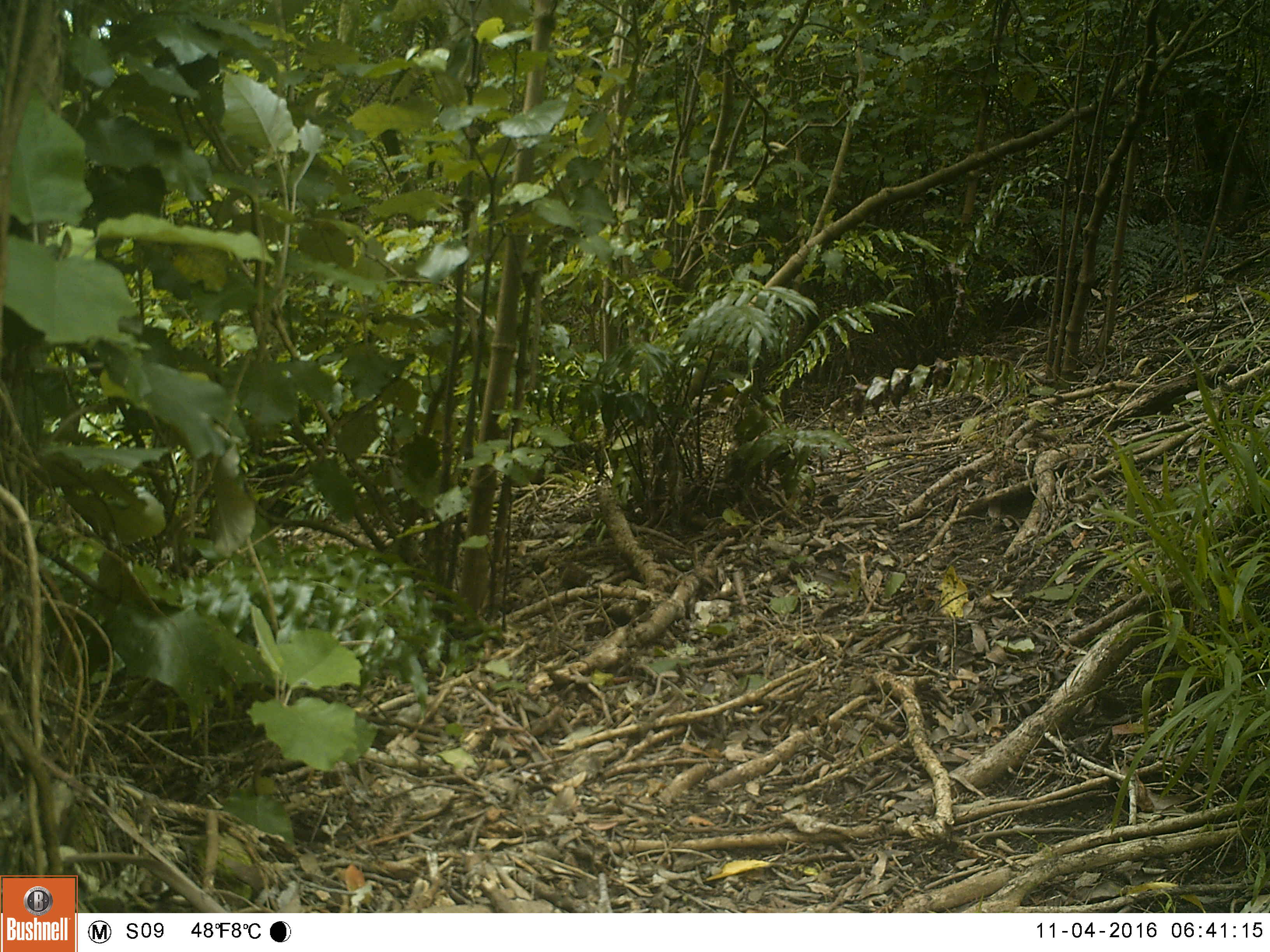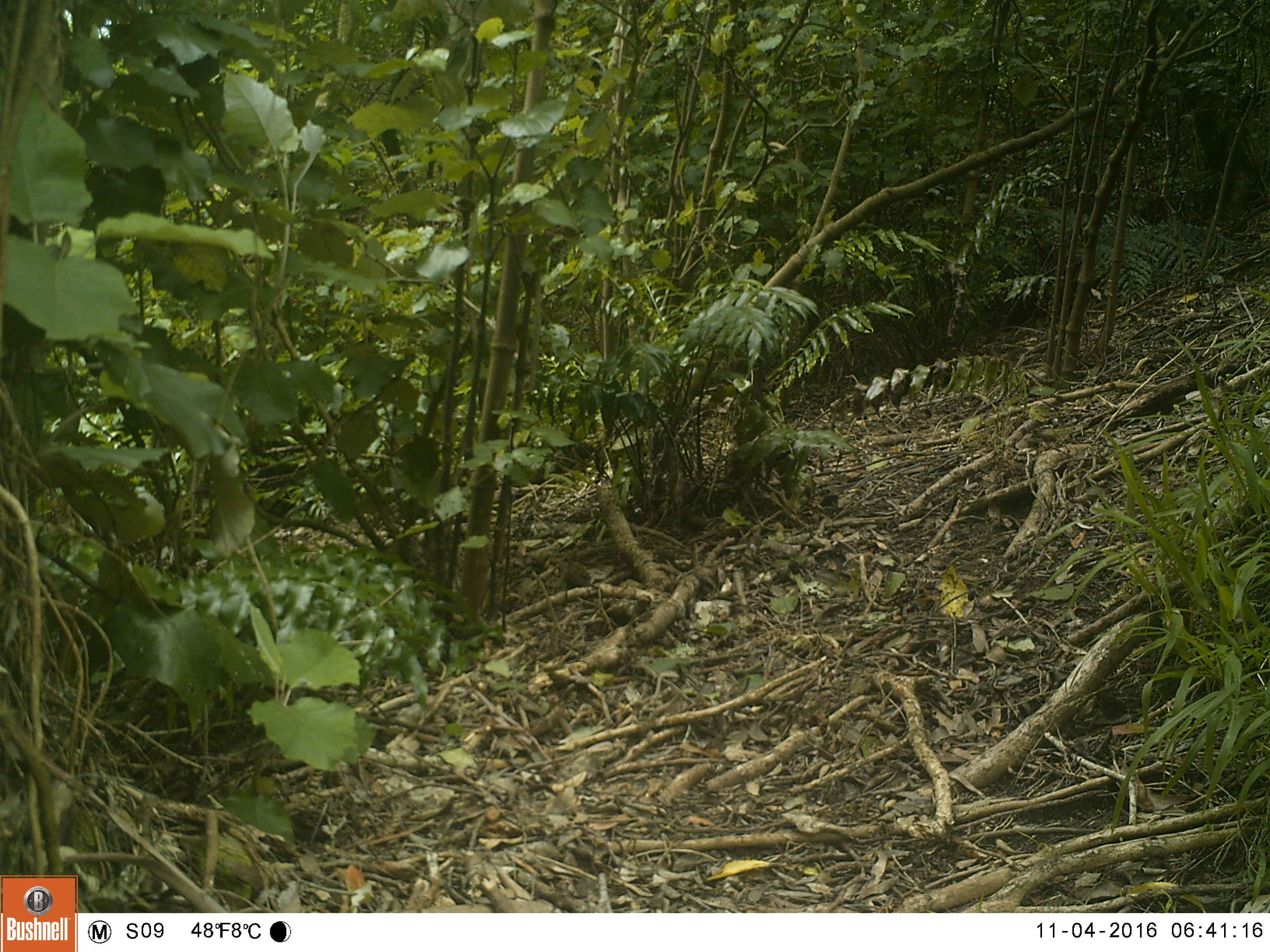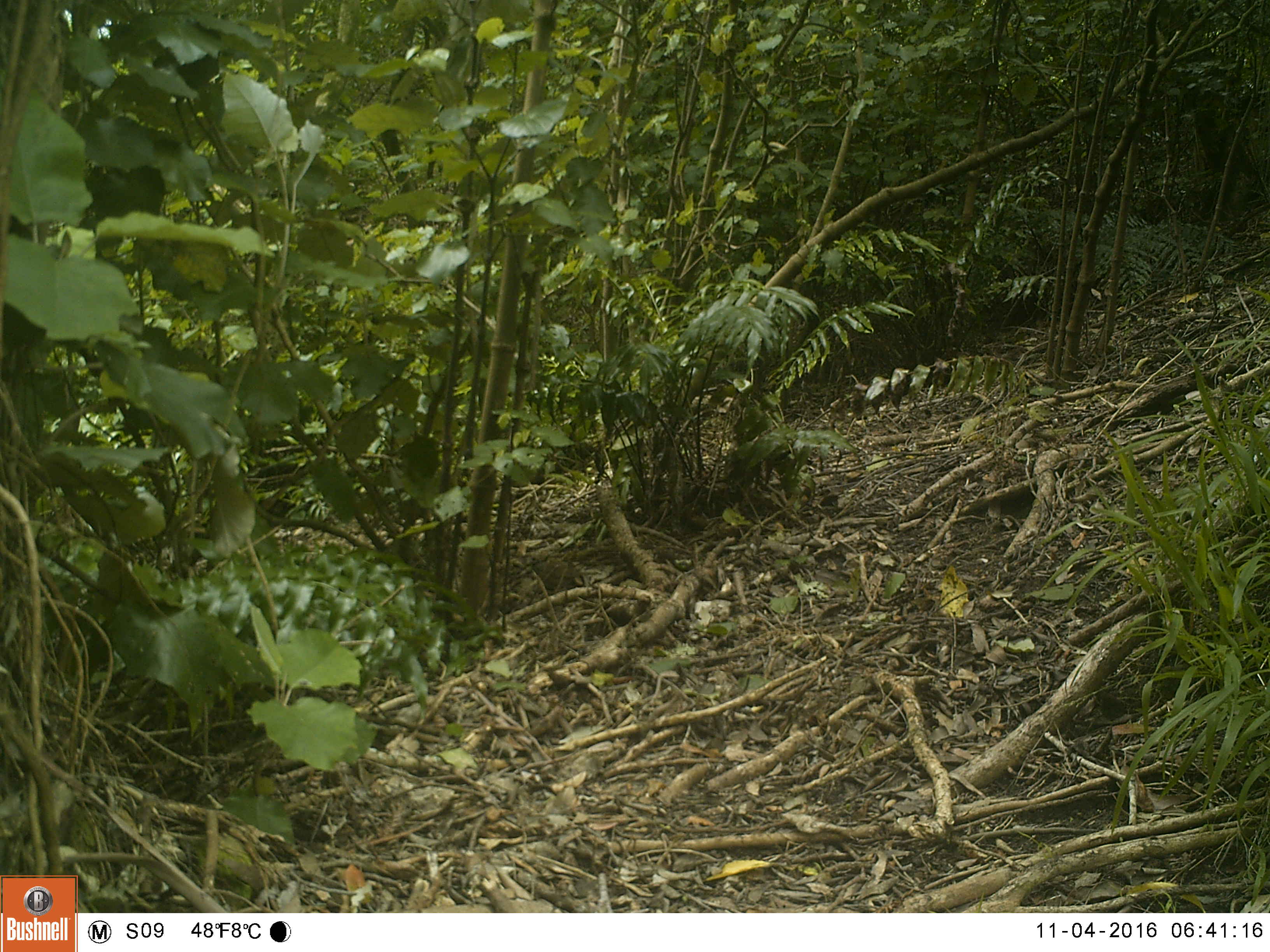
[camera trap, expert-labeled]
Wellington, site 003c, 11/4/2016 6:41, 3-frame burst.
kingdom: Animalia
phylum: Chordata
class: Aves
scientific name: Aves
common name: bird